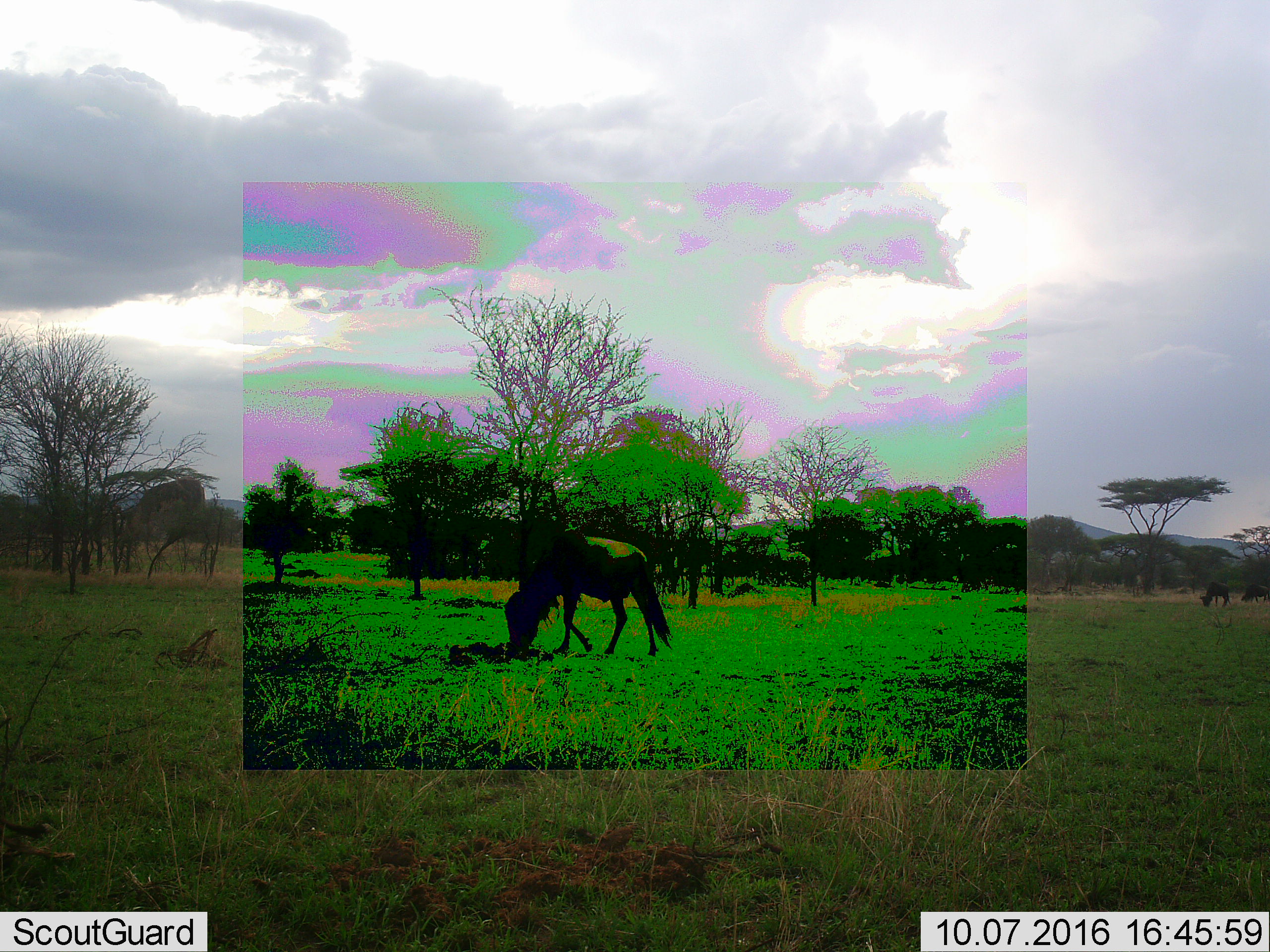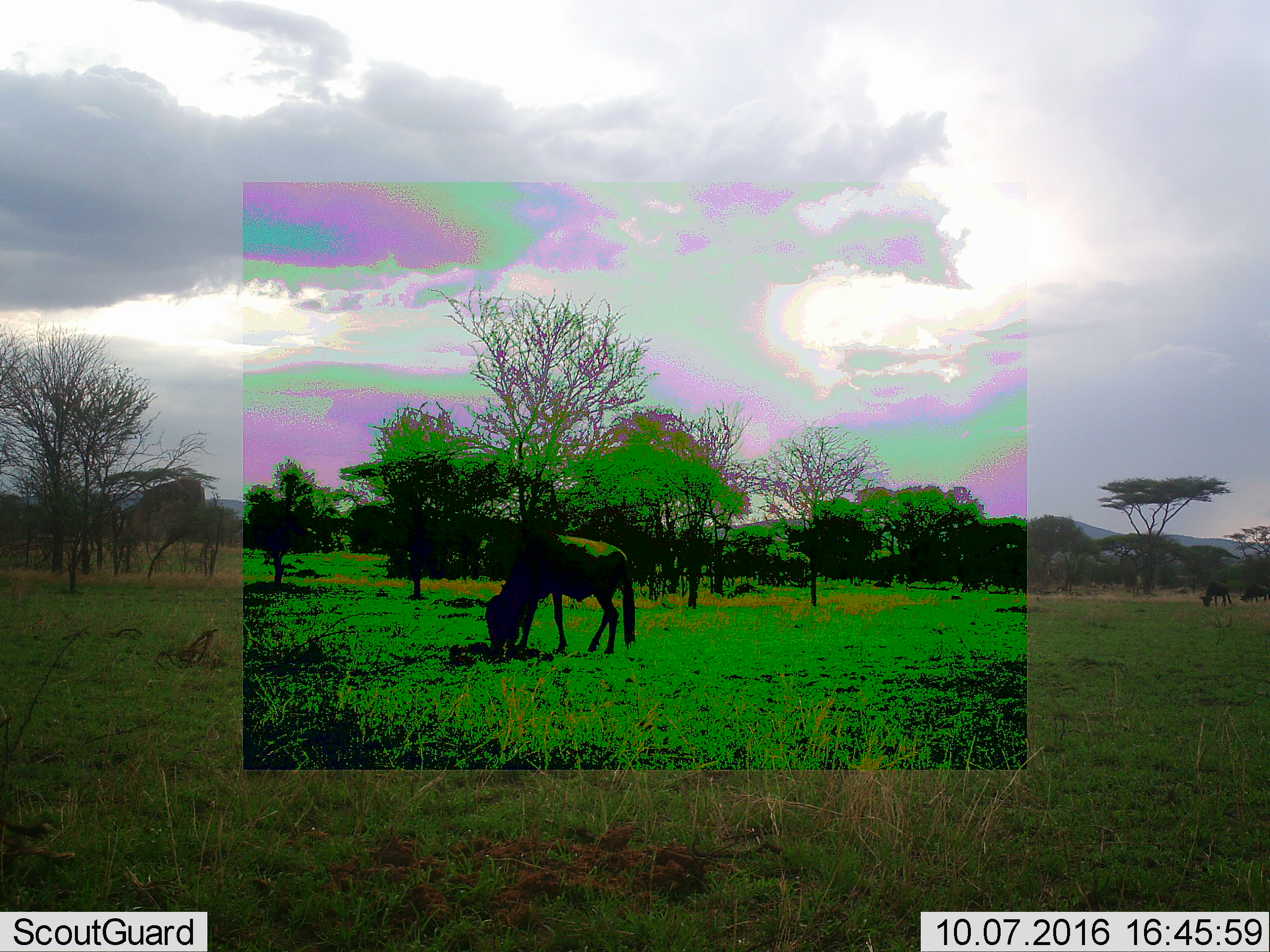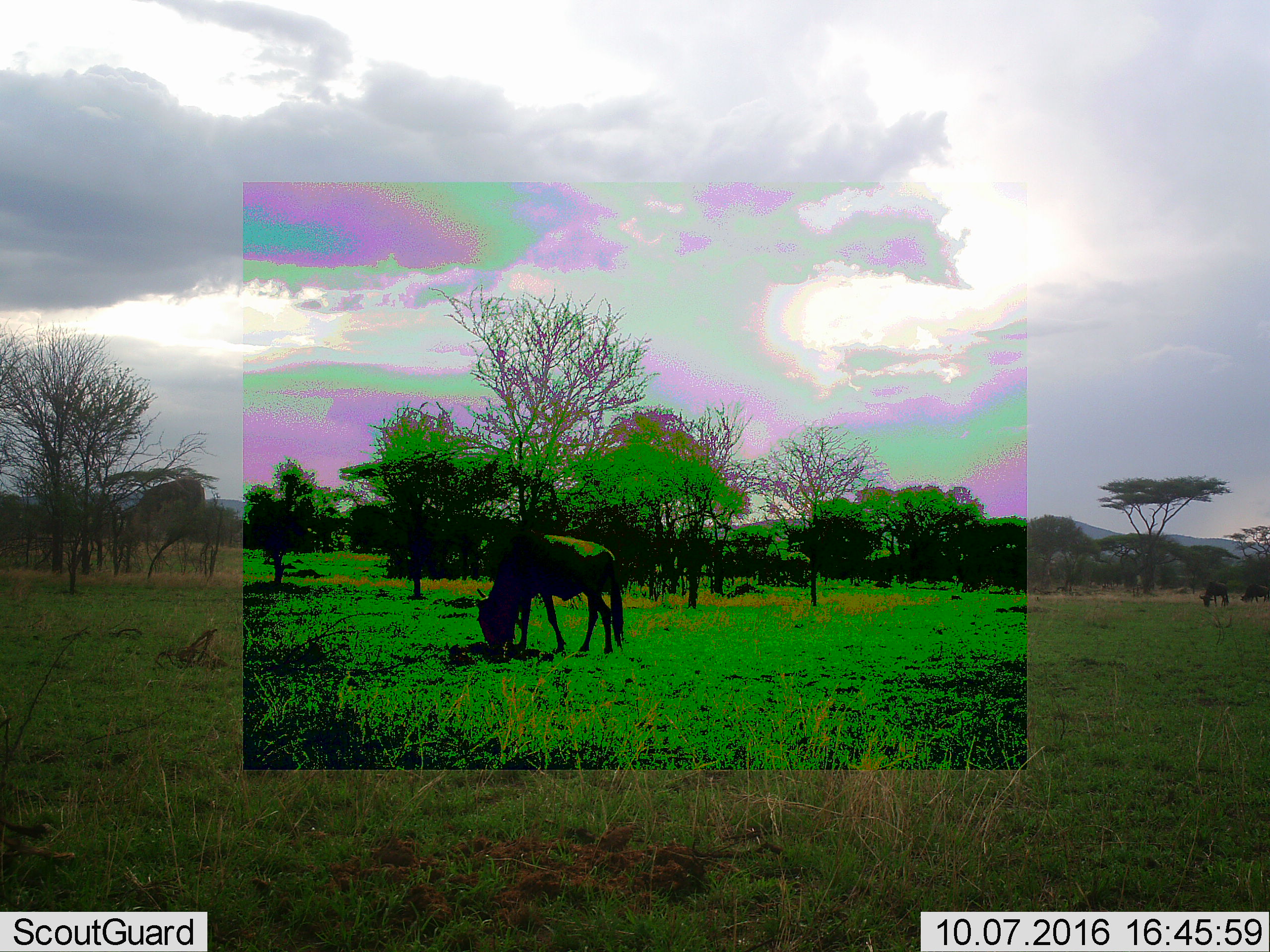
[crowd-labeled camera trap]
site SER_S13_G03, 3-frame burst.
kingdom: Animalia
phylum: Chordata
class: Mammalia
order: Artiodactyla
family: Bovidae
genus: Connochaetes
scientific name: Connochaetes taurinus taurinus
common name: blue wildebeest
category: wildebeestblue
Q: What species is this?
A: Wildebeestblue (blue wildebeest) (Connochaetes taurinus taurinus).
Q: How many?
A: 3.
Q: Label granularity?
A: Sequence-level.